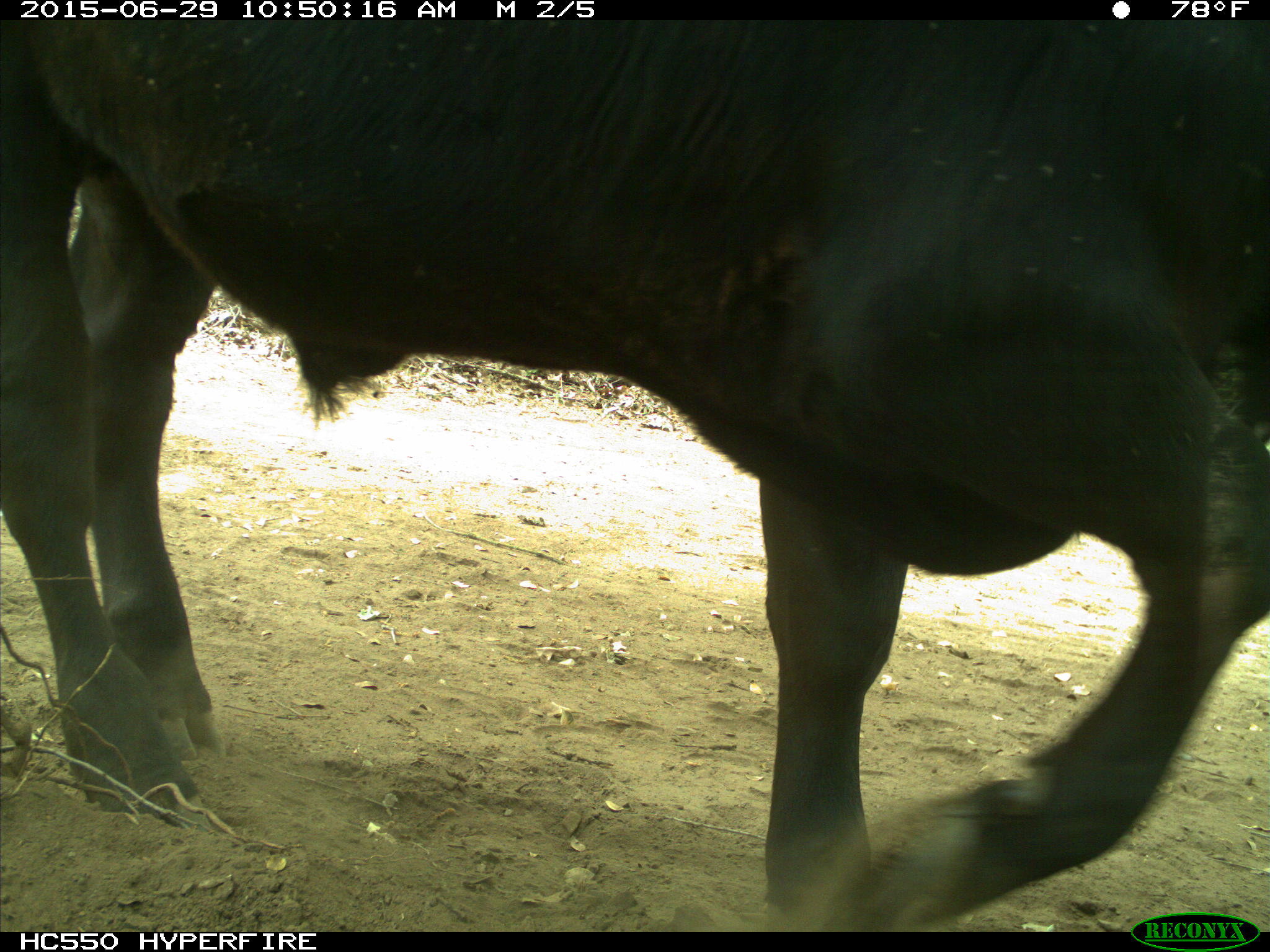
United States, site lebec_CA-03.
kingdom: Animalia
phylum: Chordata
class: Mammalia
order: Artiodactyla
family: Bovidae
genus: Bos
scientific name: Bos taurus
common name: domestic cow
Bos taurus (domestic cow).